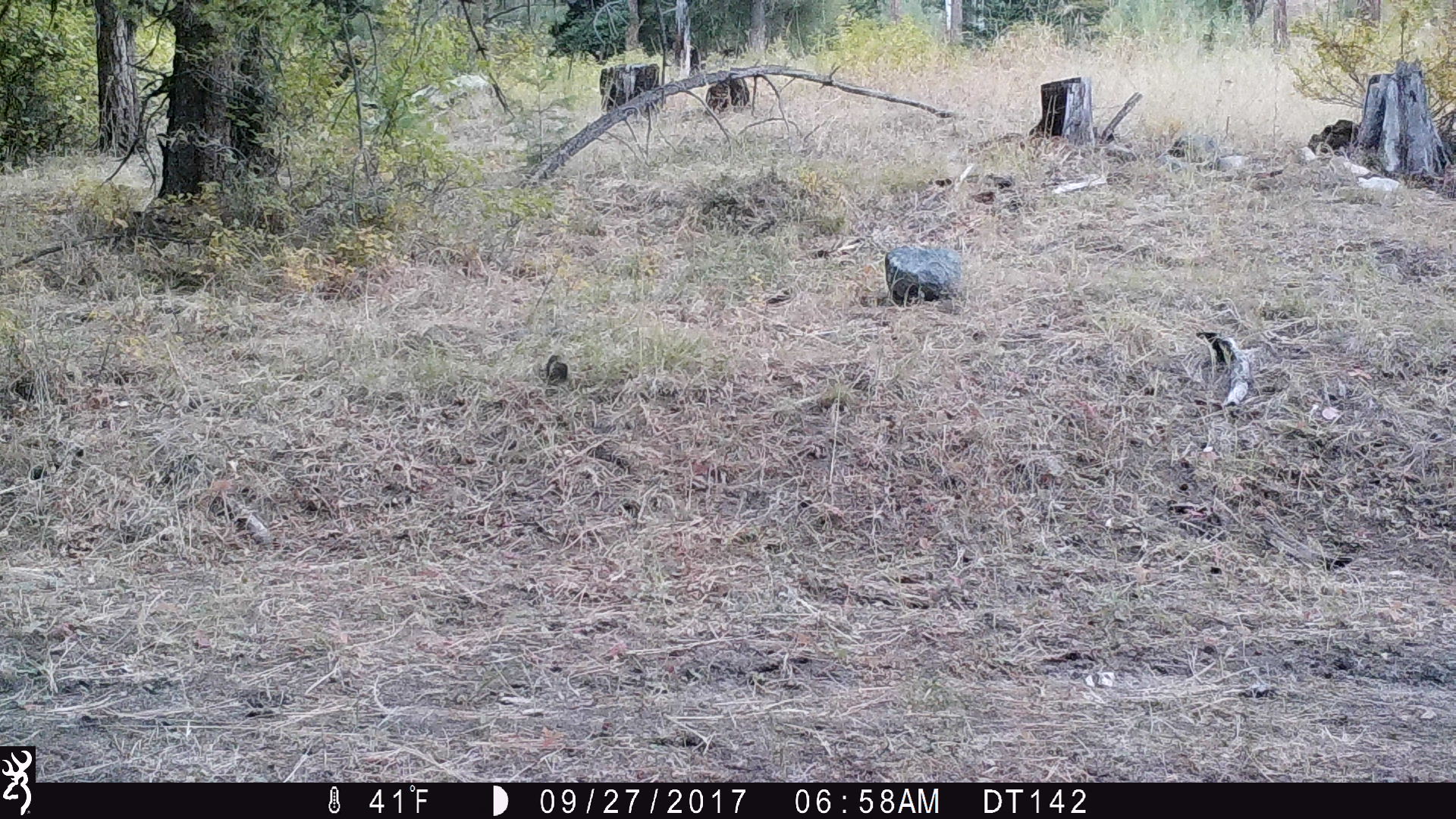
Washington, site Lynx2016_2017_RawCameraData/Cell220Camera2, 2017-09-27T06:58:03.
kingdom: Animalia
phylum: Chordata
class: Mammalia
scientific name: Mammalia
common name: small mammal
Small mammal (Mammalia). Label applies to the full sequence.